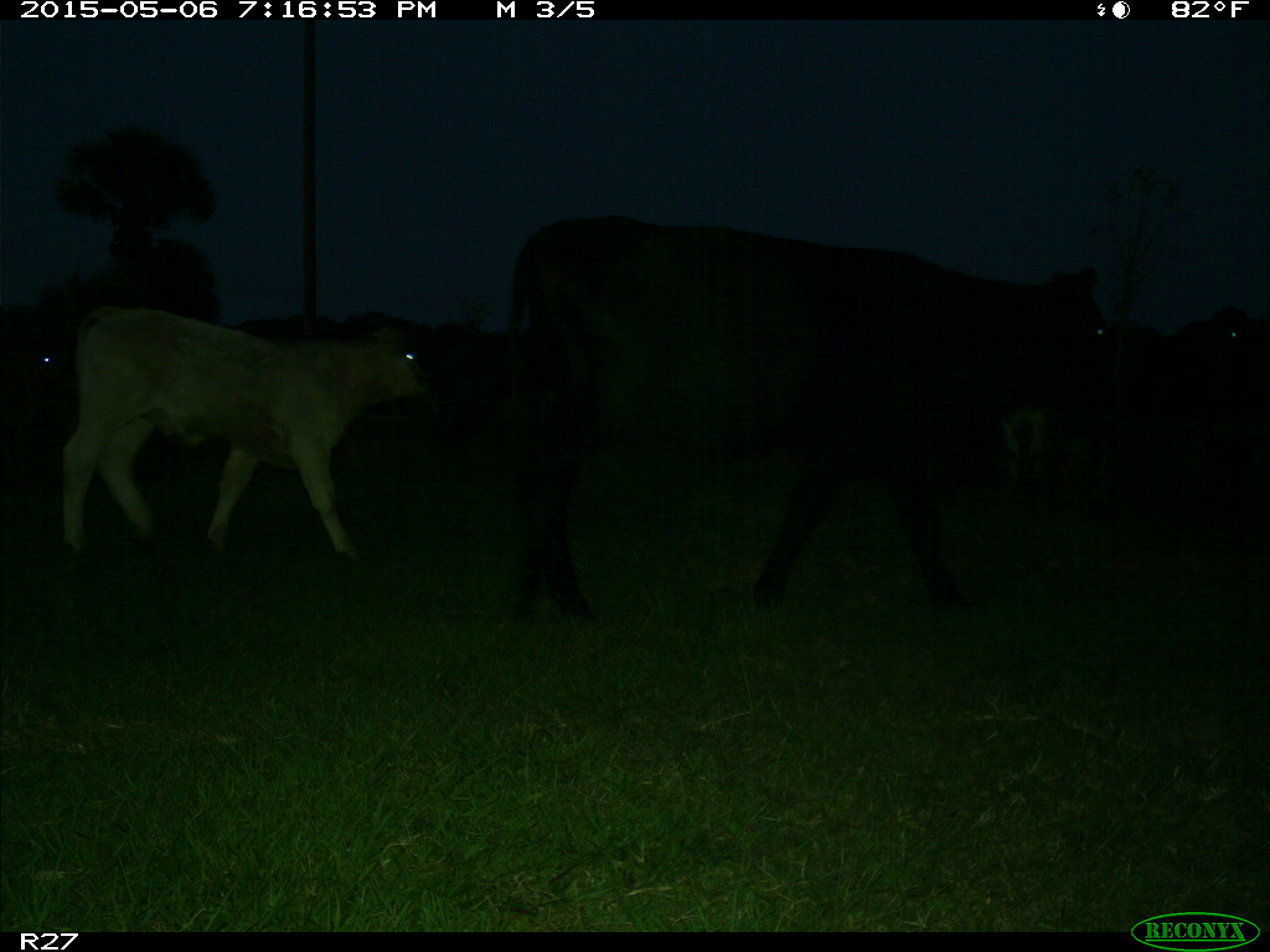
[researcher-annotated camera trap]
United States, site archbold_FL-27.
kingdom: Animalia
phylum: Chordata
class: Mammalia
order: Artiodactyla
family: Bovidae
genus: Bos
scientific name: Bos taurus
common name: domestic cow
Bos taurus (domestic cow).